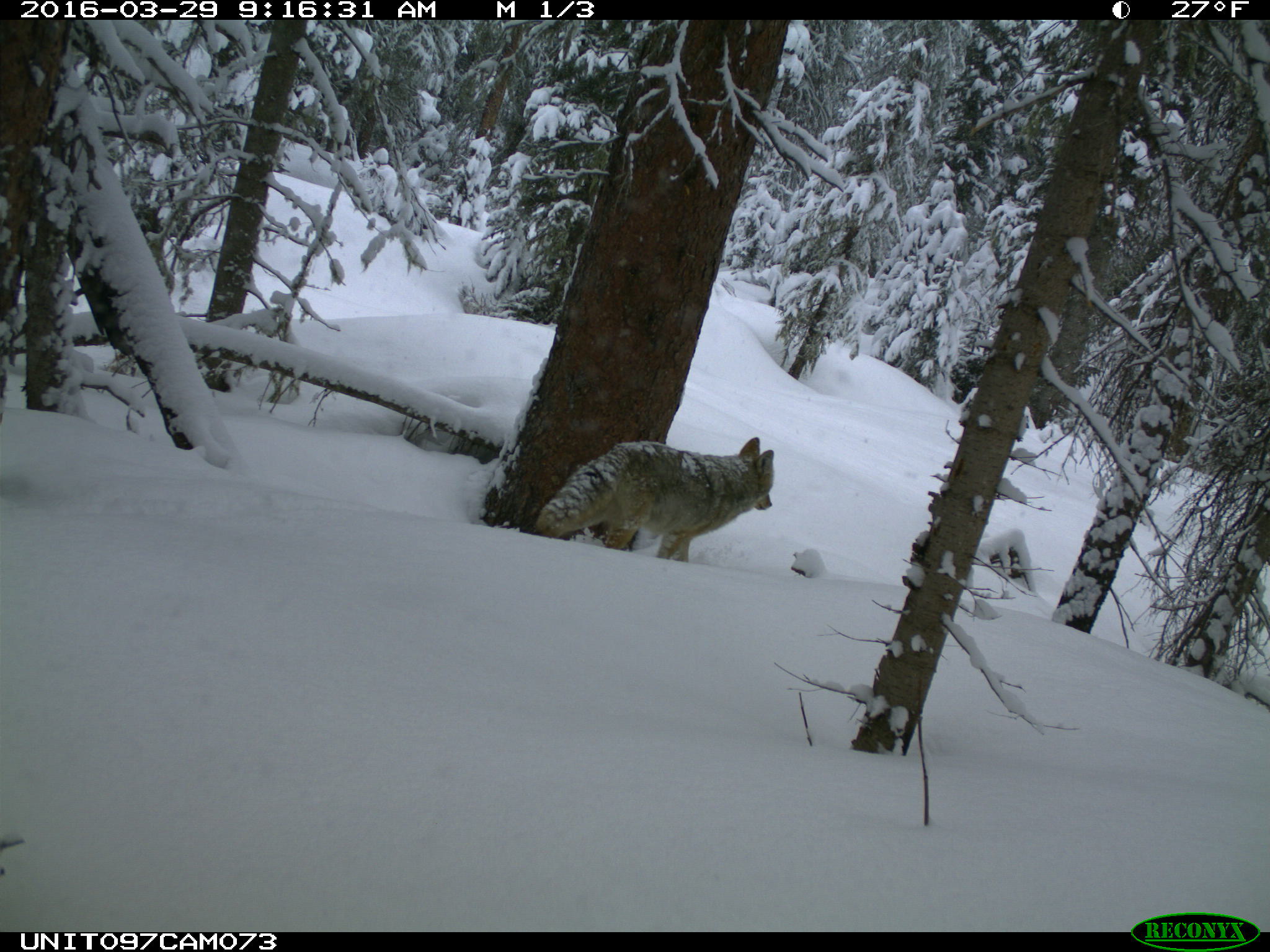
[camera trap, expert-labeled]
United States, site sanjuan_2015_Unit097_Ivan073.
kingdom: Animalia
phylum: Chordata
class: Mammalia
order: Carnivora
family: Canidae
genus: Canis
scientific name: Canis latrans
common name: coyote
Canis latrans (coyote).